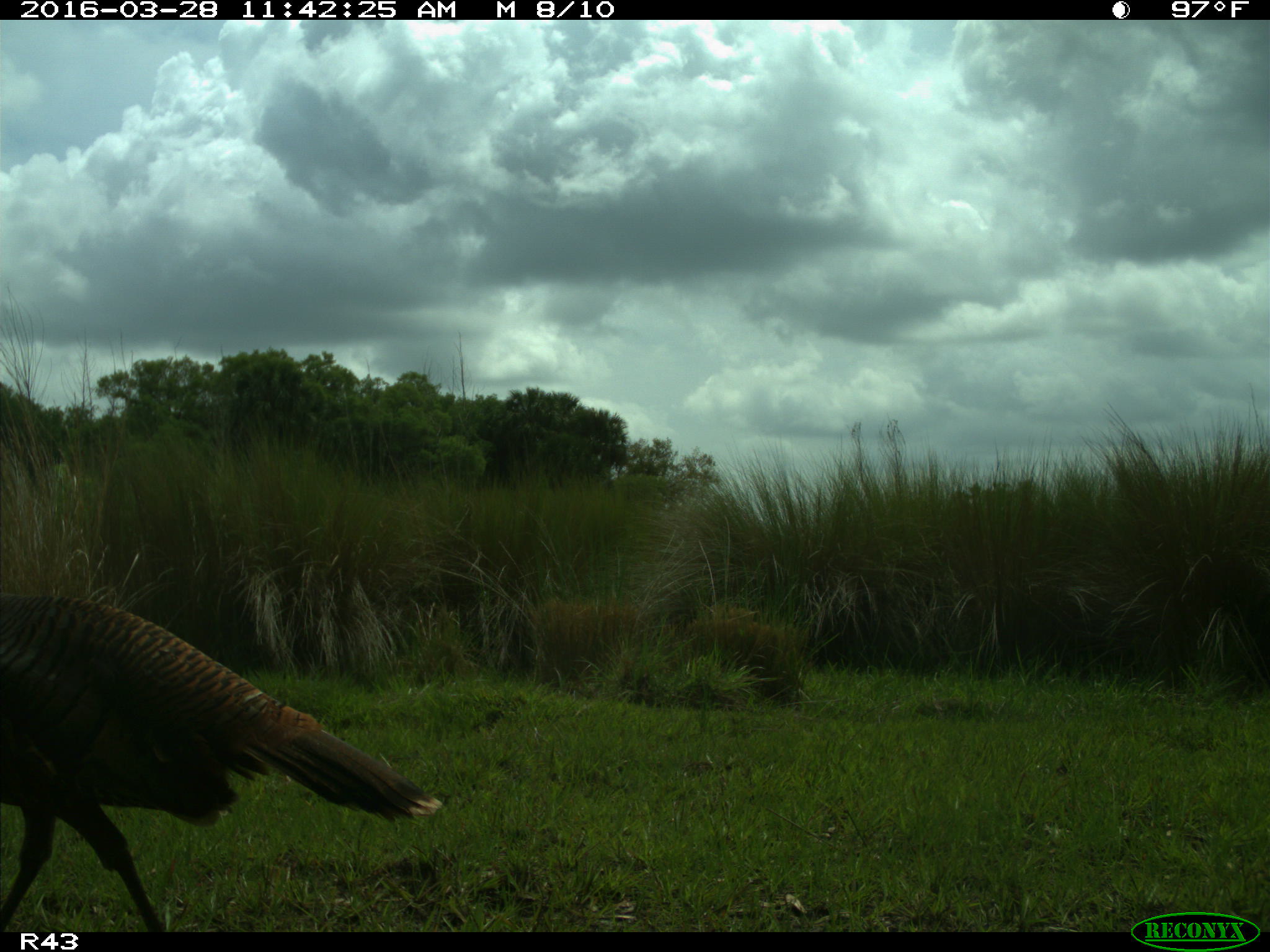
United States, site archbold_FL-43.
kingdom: Animalia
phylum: Chordata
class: Aves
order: Galliformes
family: Phasianidae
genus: Meleagris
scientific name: Meleagris gallopavo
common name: wild turkey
Meleagris gallopavo (wild turkey).